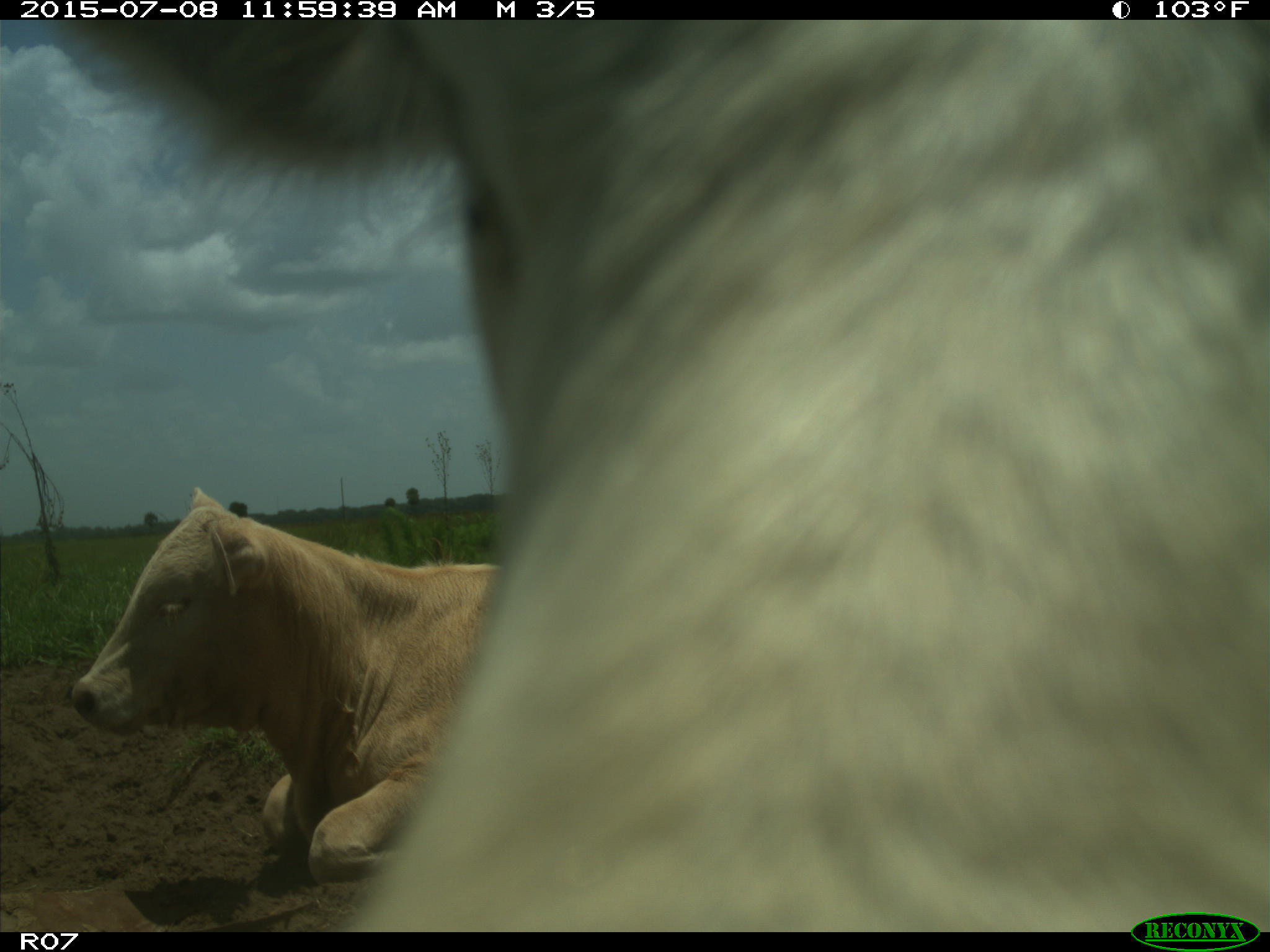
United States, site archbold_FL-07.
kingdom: Animalia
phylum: Chordata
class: Mammalia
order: Artiodactyla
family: Bovidae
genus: Bos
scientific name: Bos taurus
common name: domestic cow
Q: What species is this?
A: Bos taurus (domestic cow).